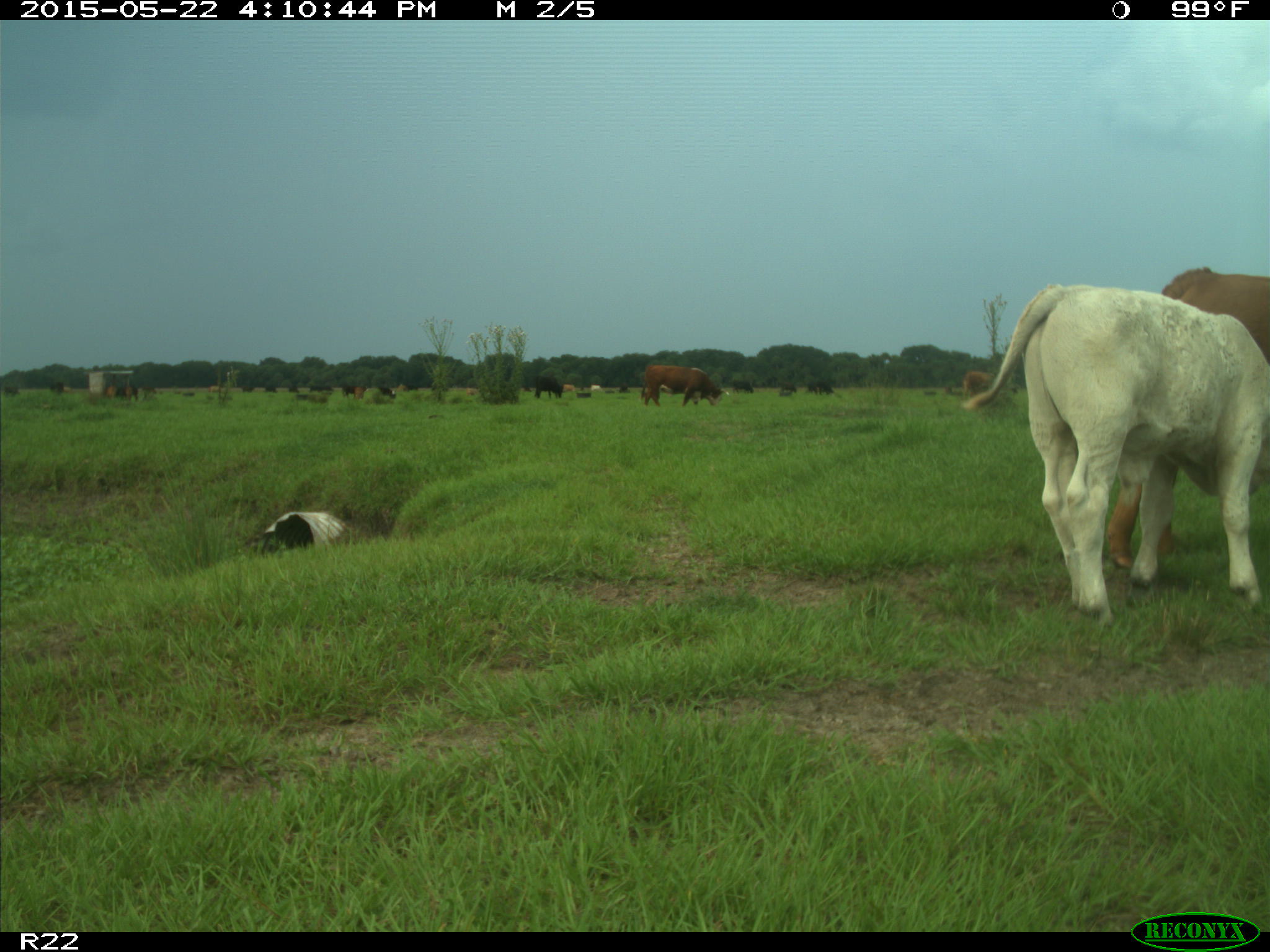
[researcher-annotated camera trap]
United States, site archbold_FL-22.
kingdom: Animalia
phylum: Chordata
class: Mammalia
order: Artiodactyla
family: Bovidae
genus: Bos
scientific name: Bos taurus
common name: domestic cow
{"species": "Bos taurus (domestic cow)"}